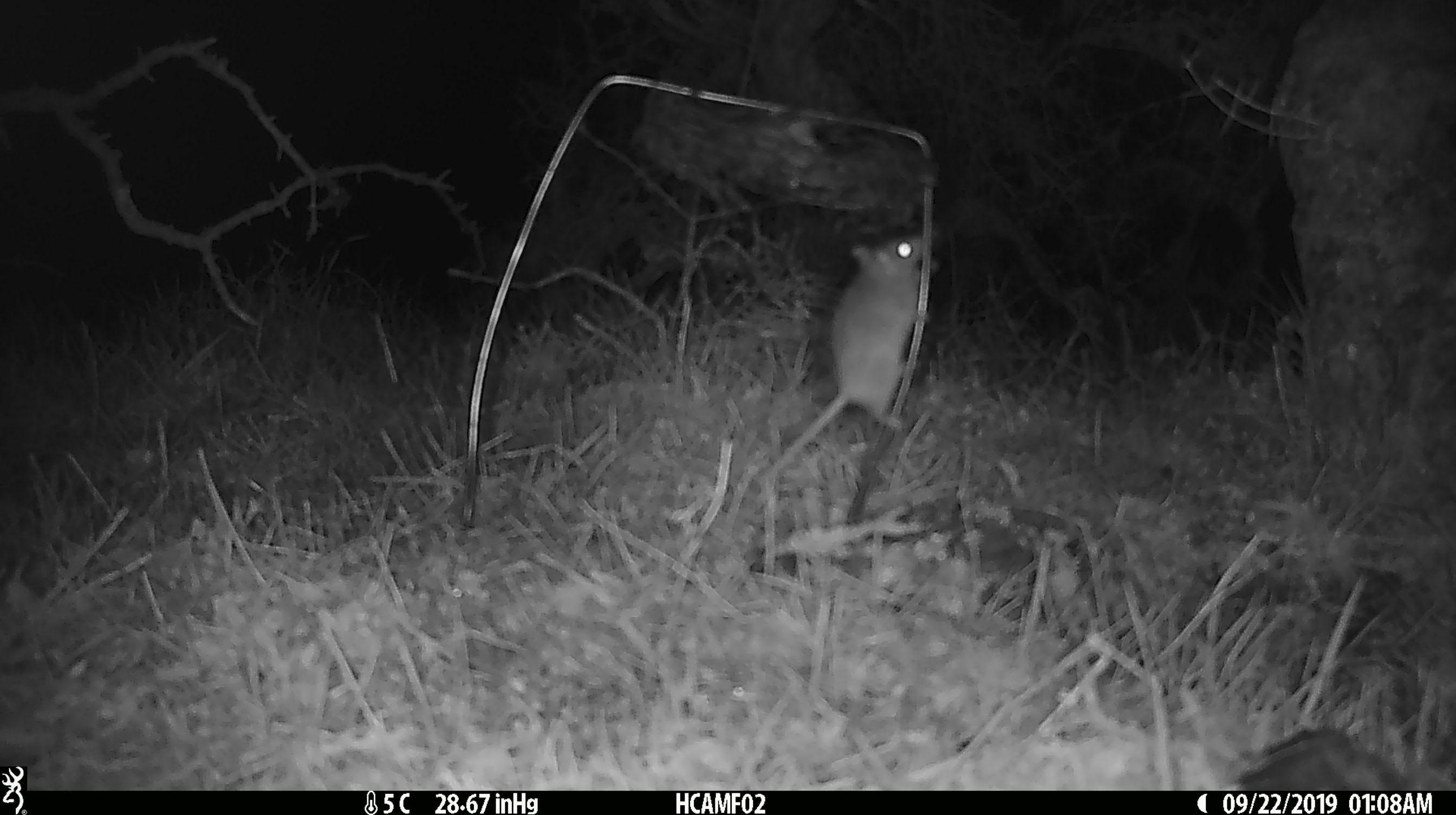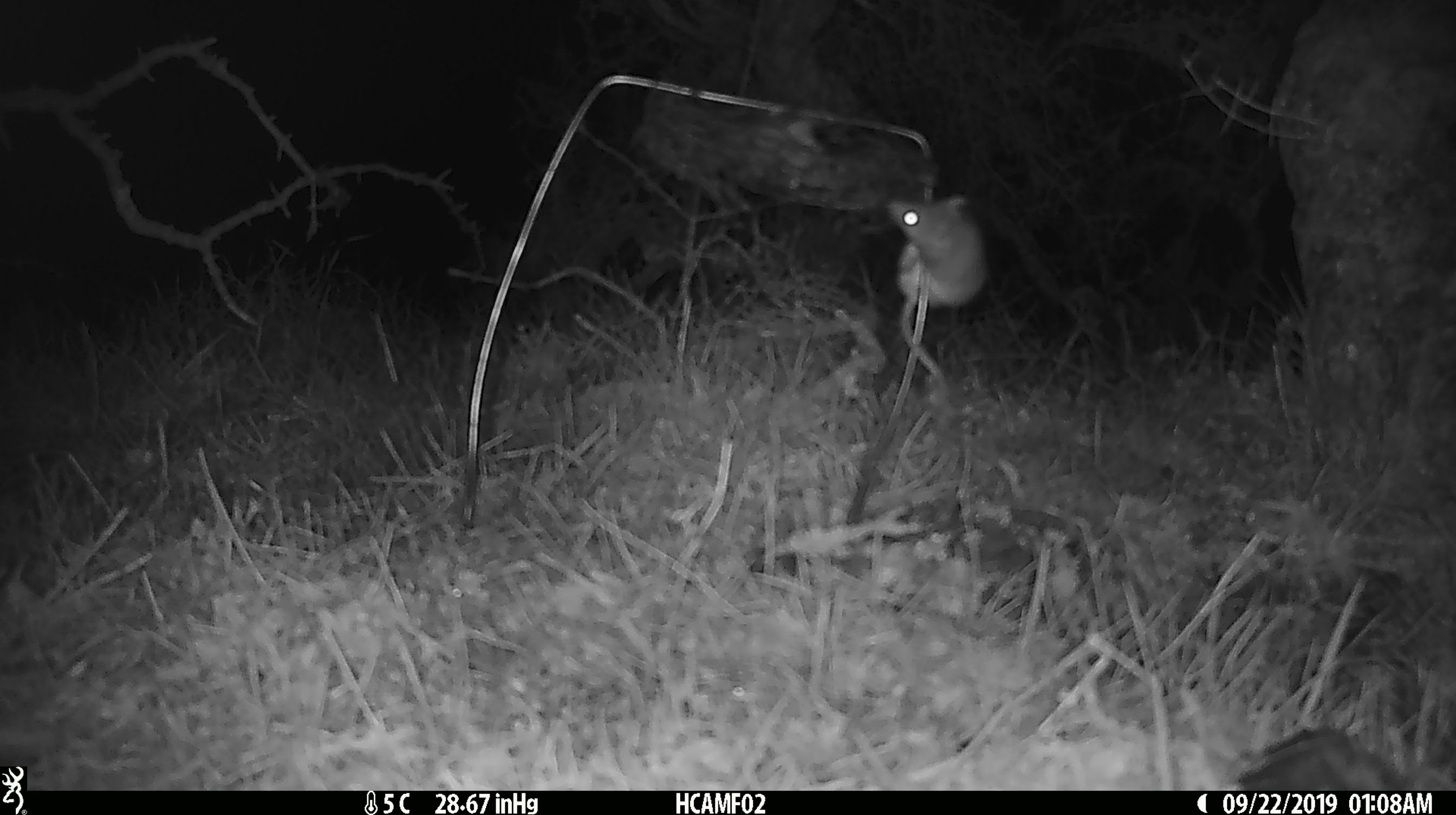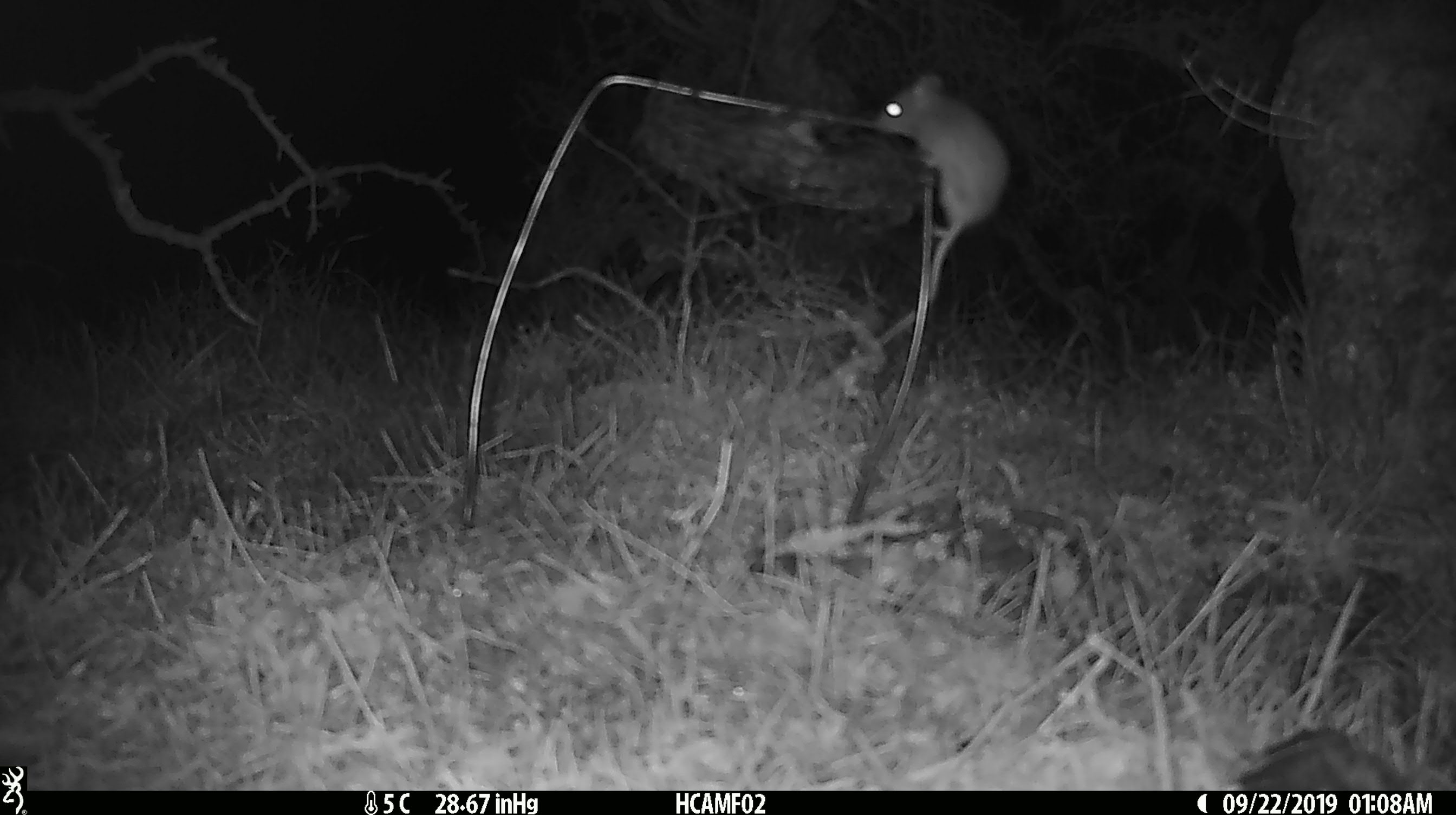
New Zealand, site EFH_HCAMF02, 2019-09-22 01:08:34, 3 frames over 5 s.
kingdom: Animalia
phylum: Chordata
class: Mammalia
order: Rodentia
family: Muridae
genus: Mus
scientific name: Mus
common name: mouse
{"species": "mouse (Mus)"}